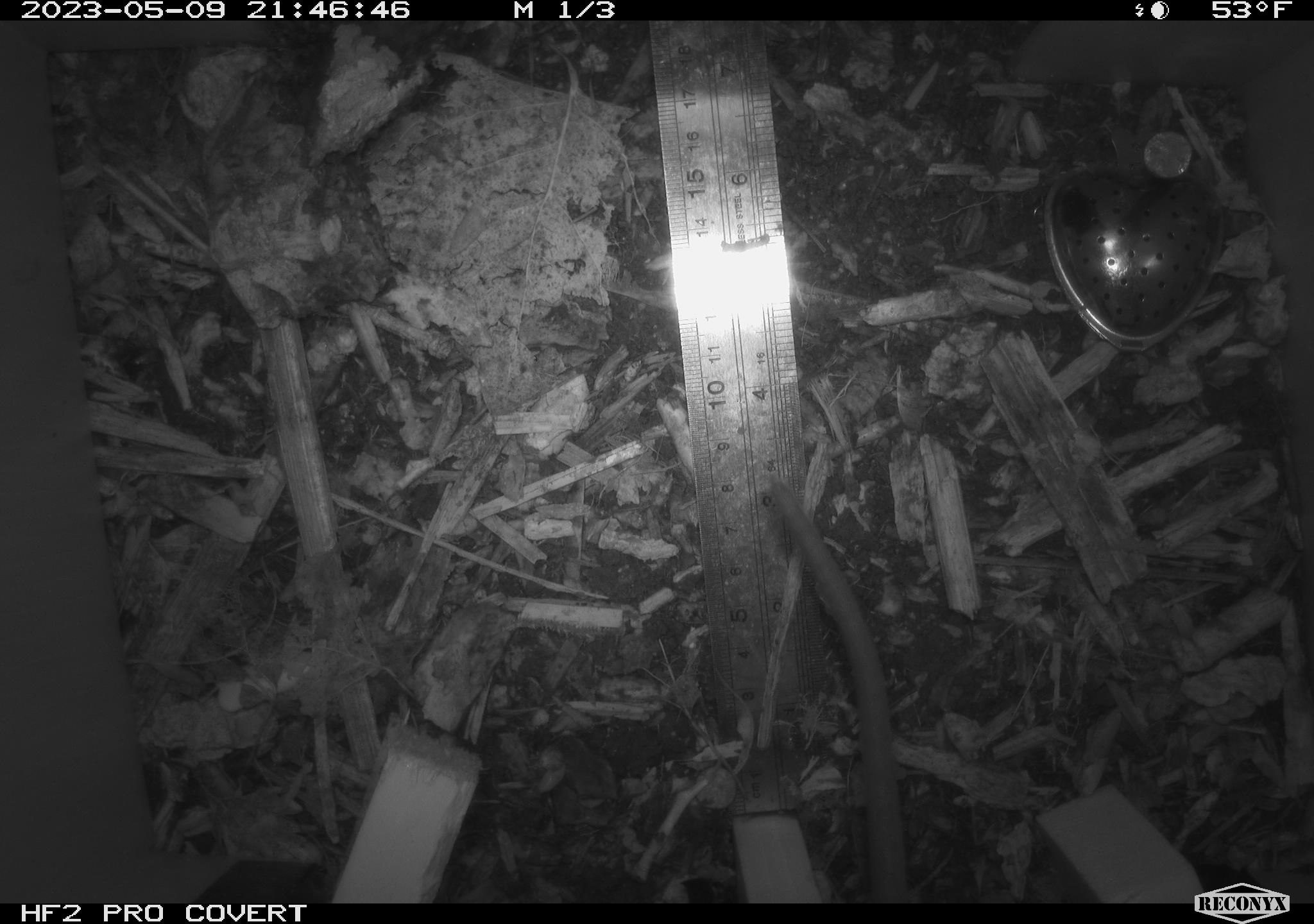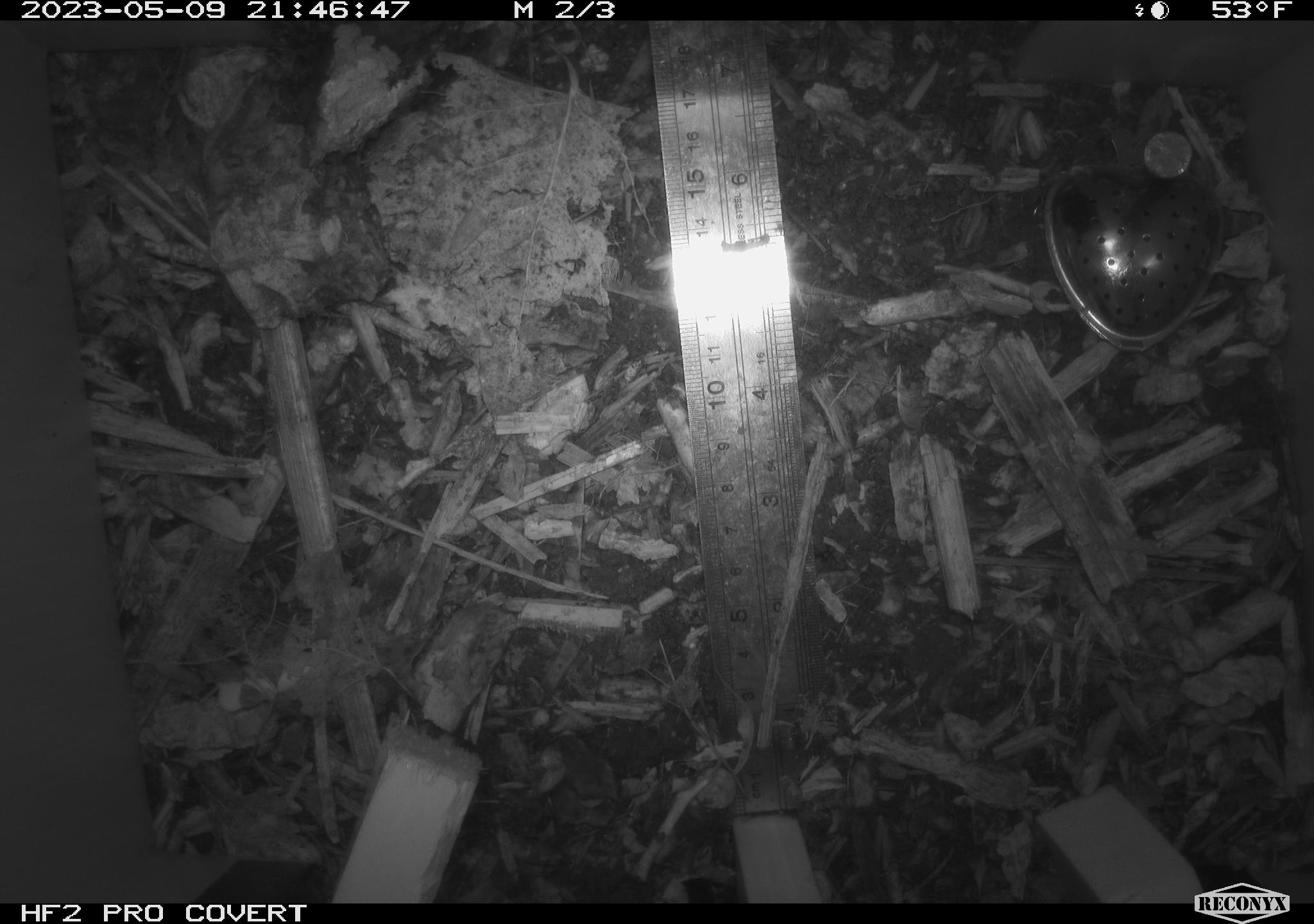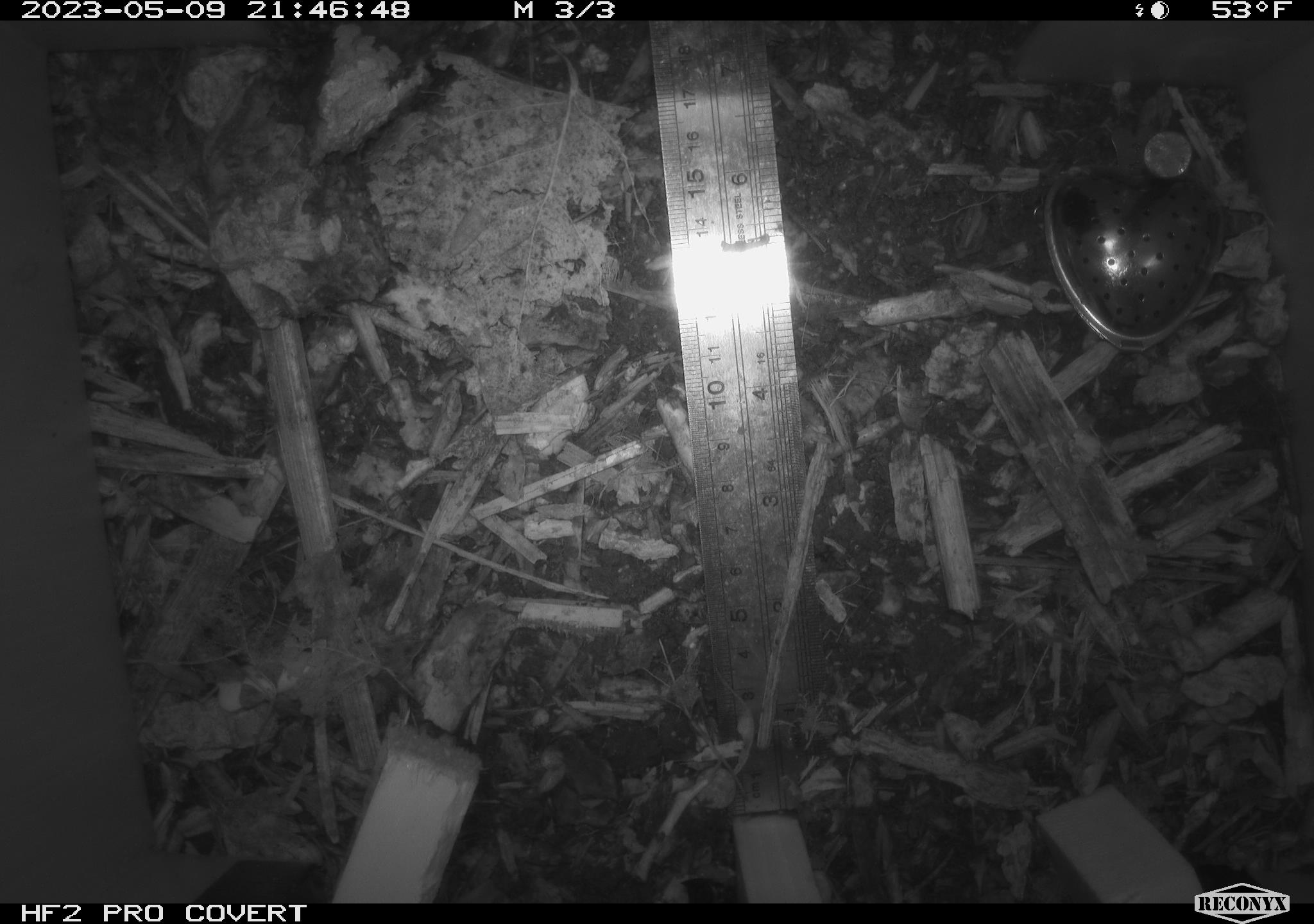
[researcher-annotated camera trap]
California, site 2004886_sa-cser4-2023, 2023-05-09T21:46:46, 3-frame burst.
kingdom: Animalia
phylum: Chordata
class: Mammalia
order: Rodentia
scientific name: Rodentia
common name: mouse species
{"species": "mouse species (Rodentia)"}